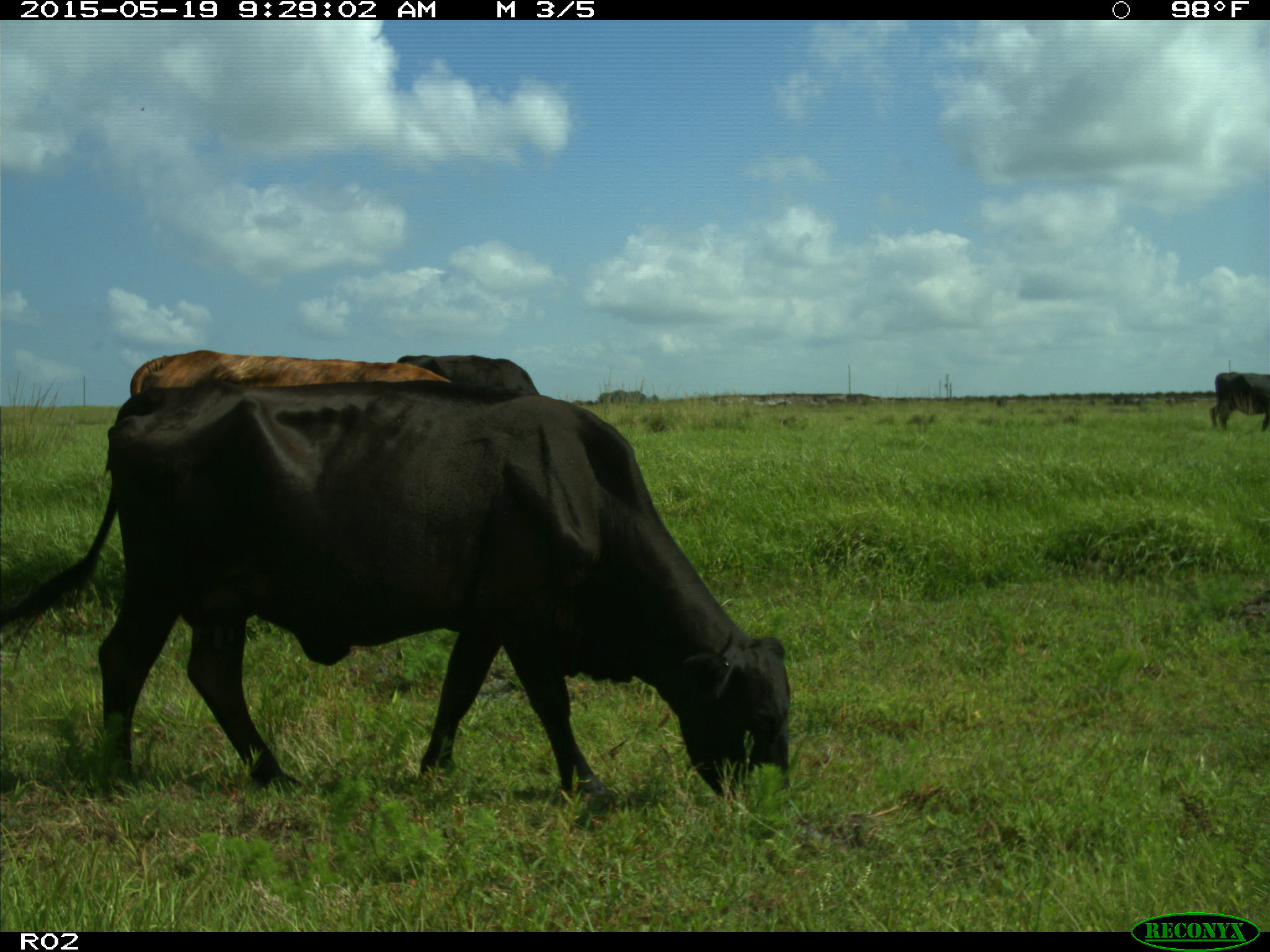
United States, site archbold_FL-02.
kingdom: Animalia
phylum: Chordata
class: Mammalia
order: Artiodactyla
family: Bovidae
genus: Bos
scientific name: Bos taurus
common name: domestic cow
Bos taurus (domestic cow).